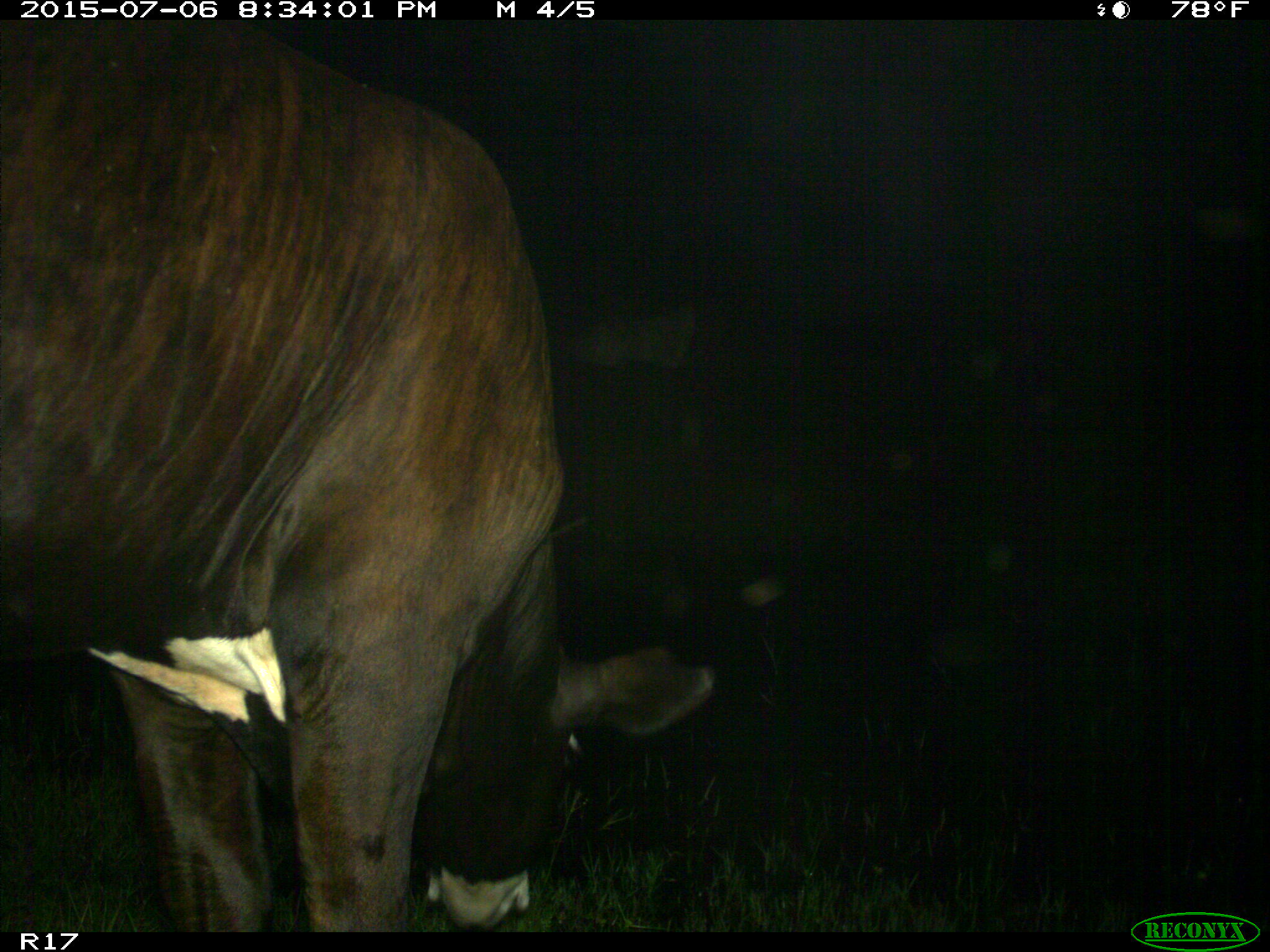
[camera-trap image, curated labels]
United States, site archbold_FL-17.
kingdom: Animalia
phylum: Chordata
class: Mammalia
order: Artiodactyla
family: Bovidae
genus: Bos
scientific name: Bos taurus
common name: domestic cow